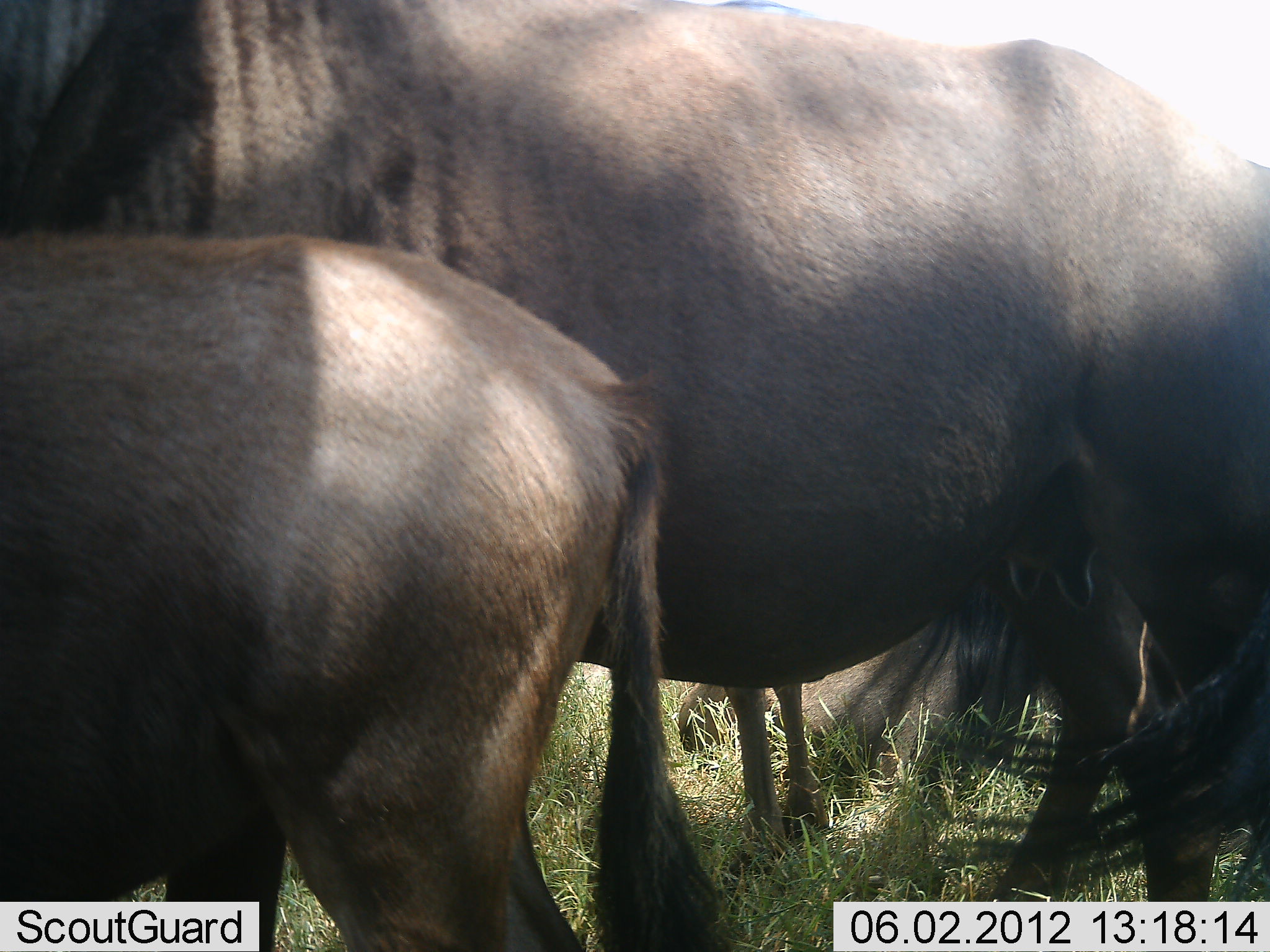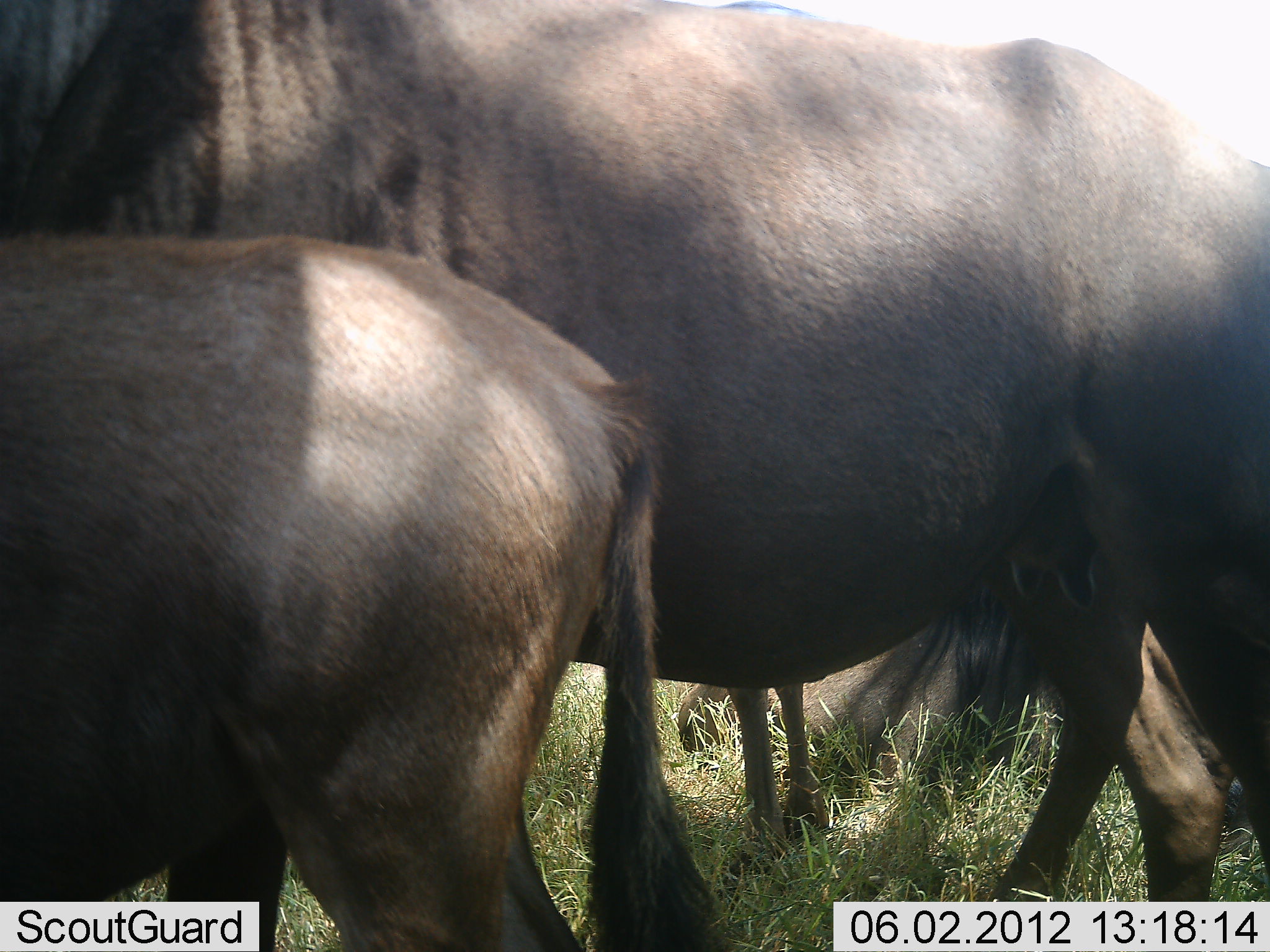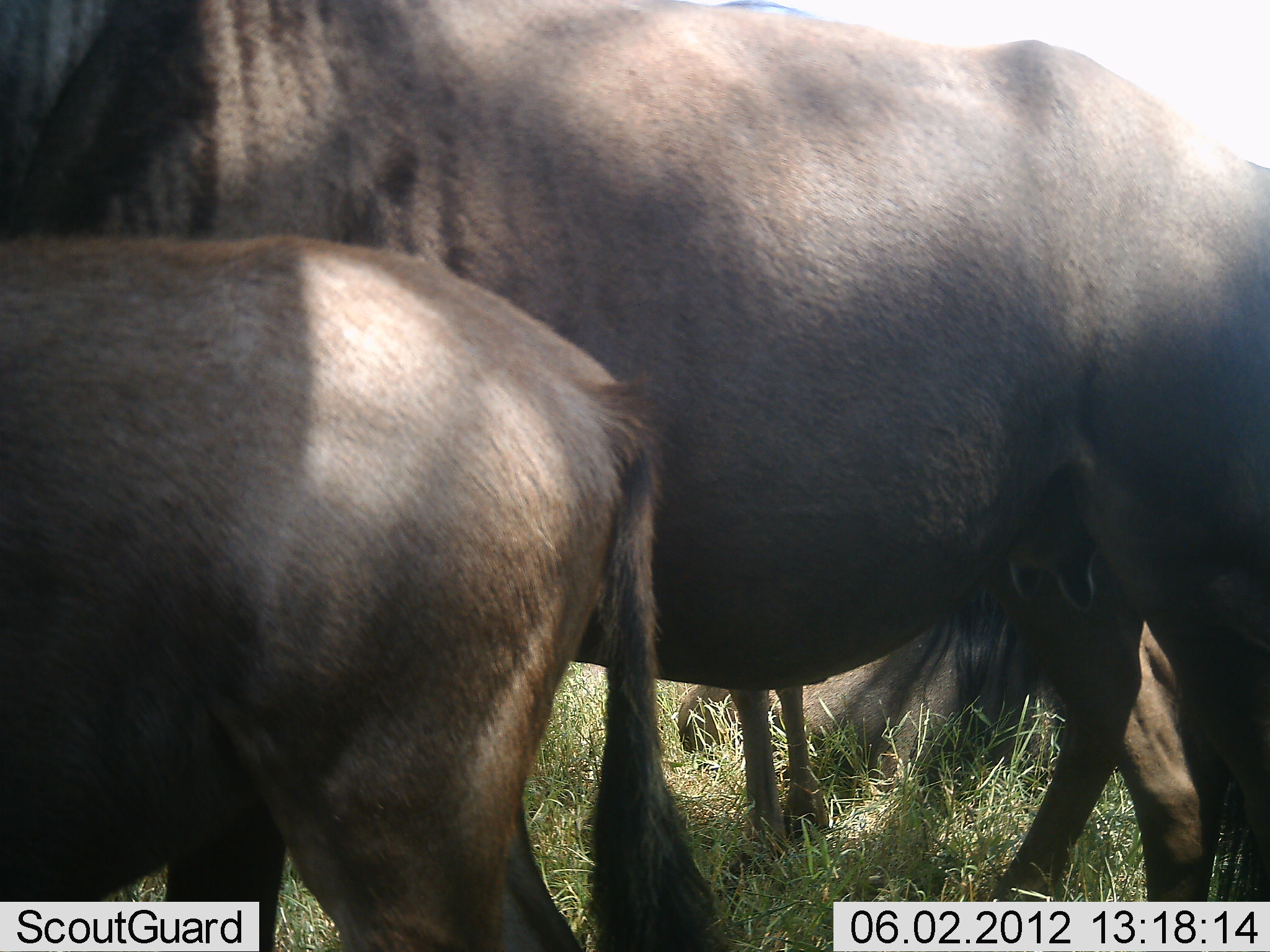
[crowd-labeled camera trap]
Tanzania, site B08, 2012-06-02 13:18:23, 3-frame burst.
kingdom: Animalia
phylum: Chordata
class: Mammalia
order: Artiodactyla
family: Bovidae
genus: Connochaetes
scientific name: Connochaetes taurinus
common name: blue wildebeest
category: wildebeest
Wildebeest (blue wildebeest) (Connochaetes taurinus), count 4. Behavior (volunteer vote fractions): standing 90%, resting 50%, moving 10%, interacting 0%. Young present (vote fraction): 80%. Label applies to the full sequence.